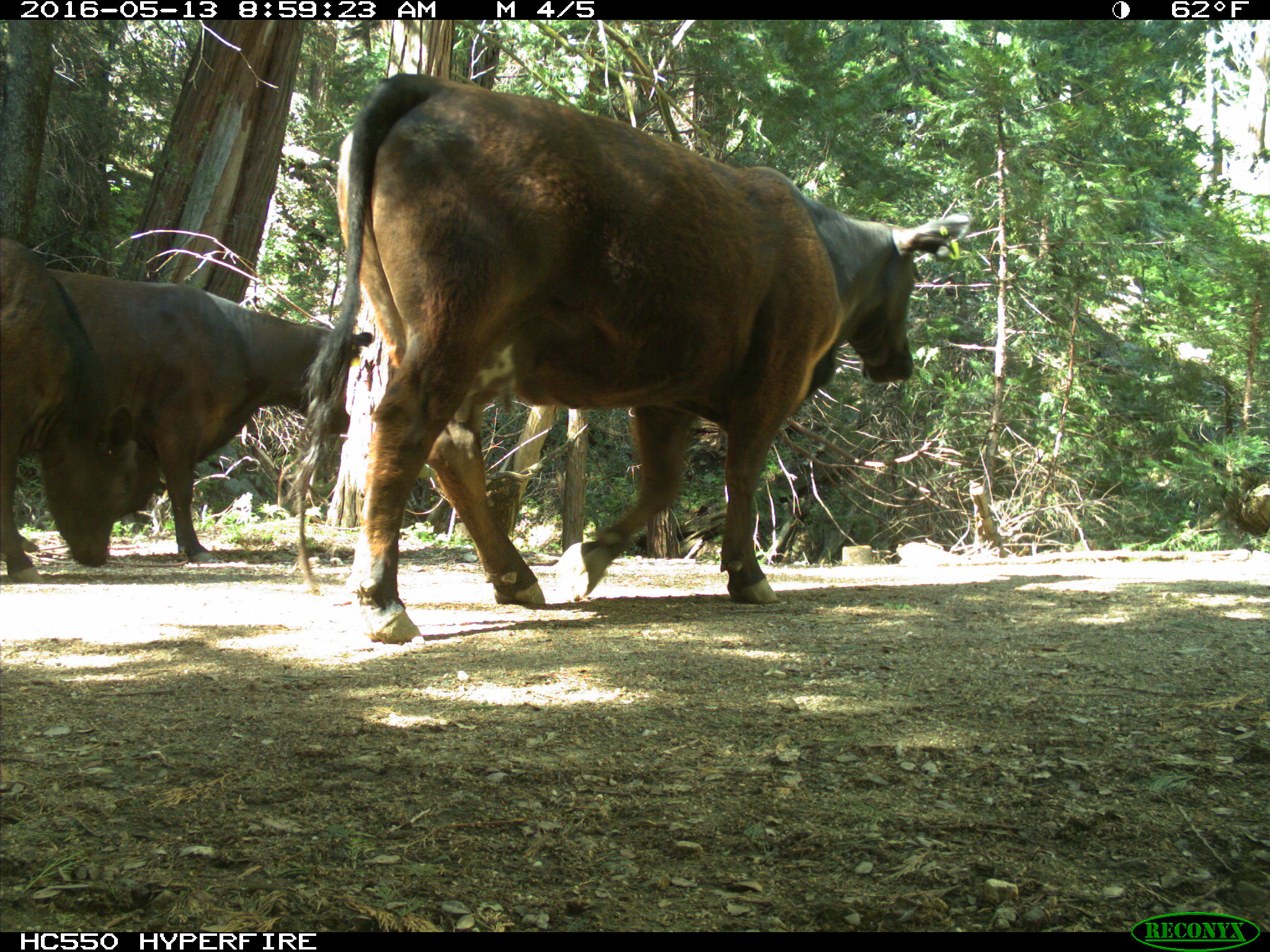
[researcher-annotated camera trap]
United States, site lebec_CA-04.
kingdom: Animalia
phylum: Chordata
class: Mammalia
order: Artiodactyla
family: Bovidae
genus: Bos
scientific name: Bos taurus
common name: domestic cow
Bos taurus (domestic cow).